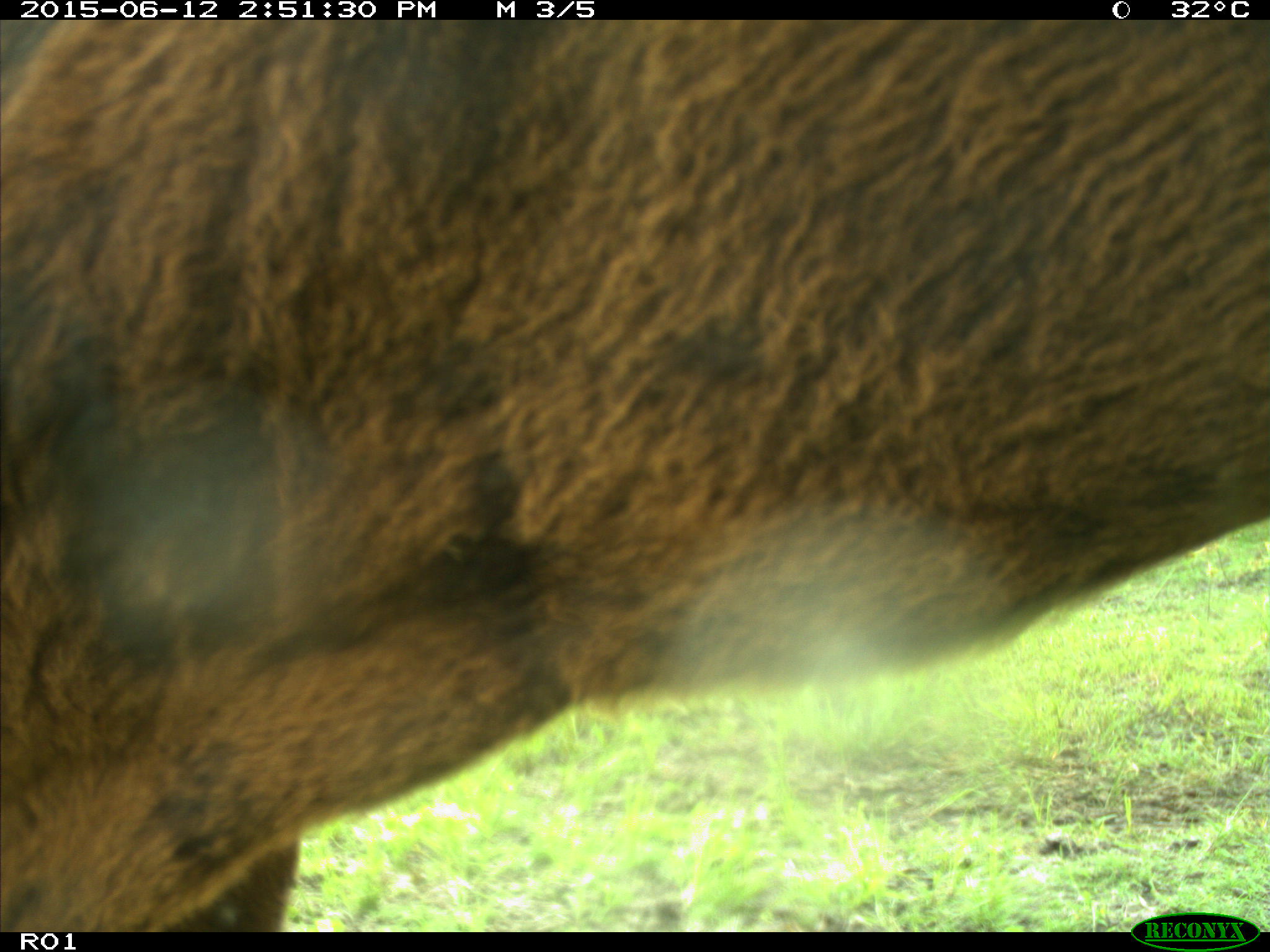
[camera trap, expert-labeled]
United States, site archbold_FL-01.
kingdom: Animalia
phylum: Chordata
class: Mammalia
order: Artiodactyla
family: Bovidae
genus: Bos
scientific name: Bos taurus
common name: domestic cow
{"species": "Bos taurus (domestic cow)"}